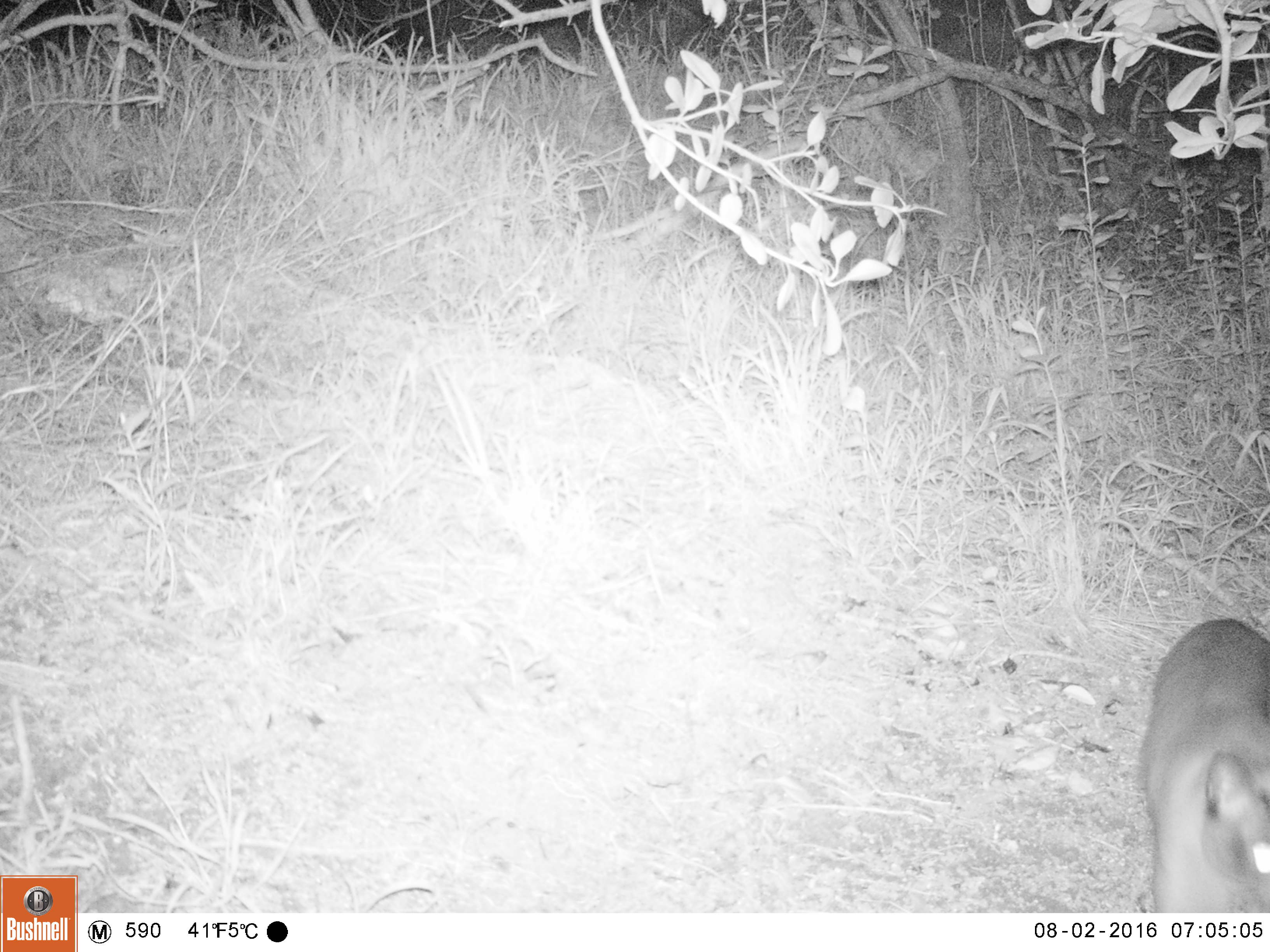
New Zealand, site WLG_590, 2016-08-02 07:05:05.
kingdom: Animalia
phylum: Chordata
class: Mammalia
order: Carnivora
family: Felidae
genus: Felis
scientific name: Felis catus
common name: domestic cat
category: cat